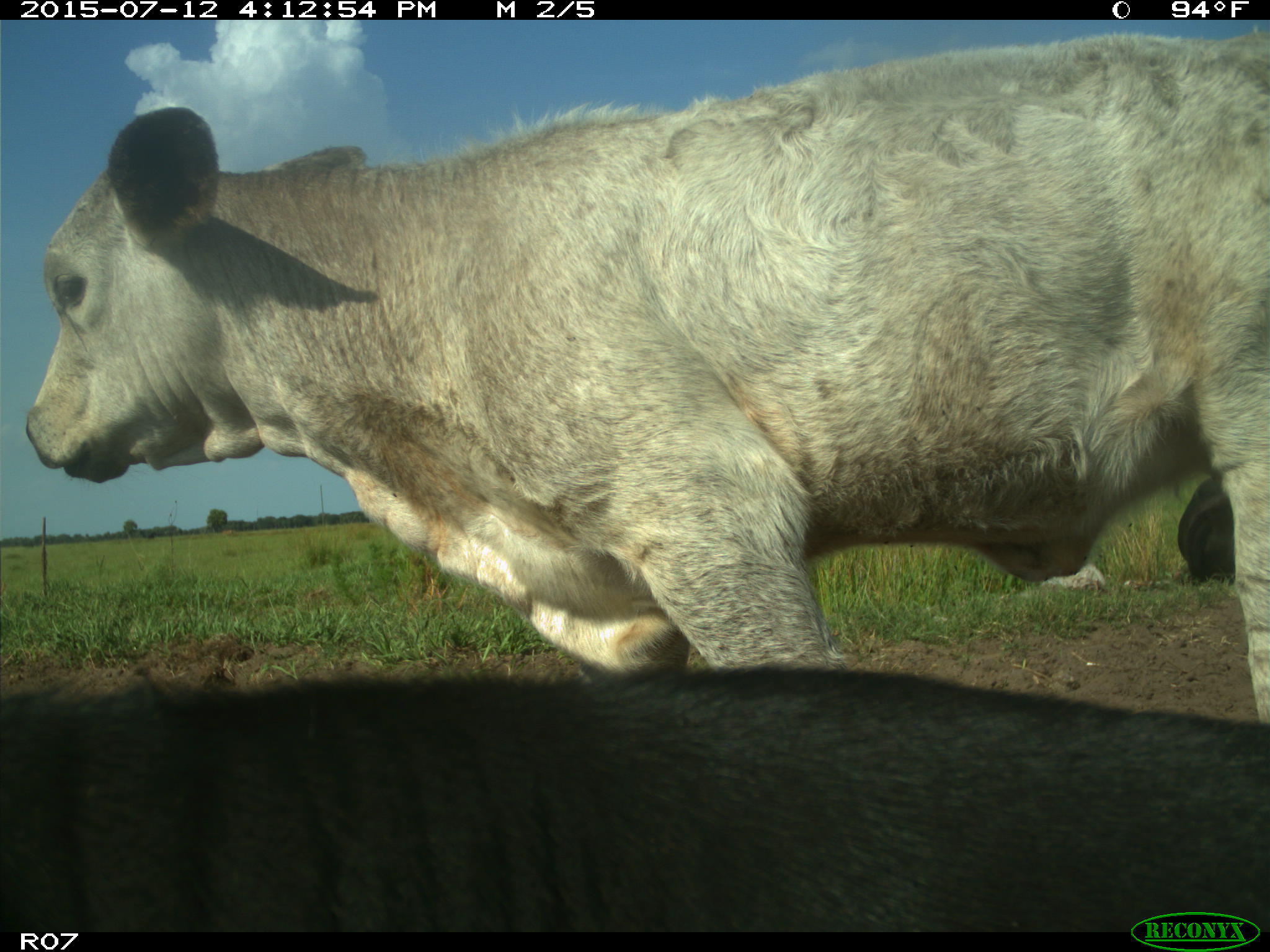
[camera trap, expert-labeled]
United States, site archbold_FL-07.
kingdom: Animalia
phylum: Chordata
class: Mammalia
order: Artiodactyla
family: Bovidae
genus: Bos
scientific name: Bos taurus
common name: domestic cow